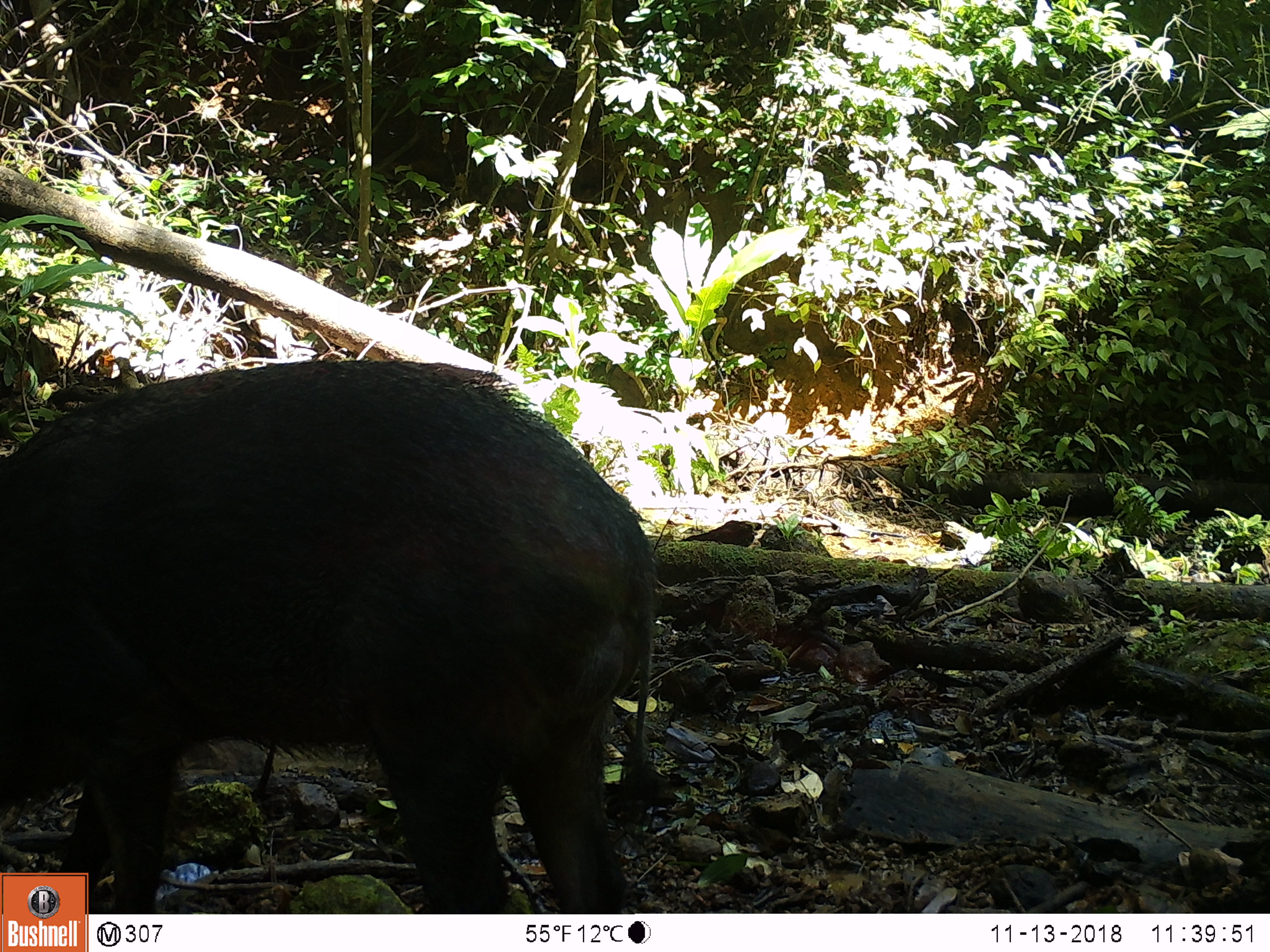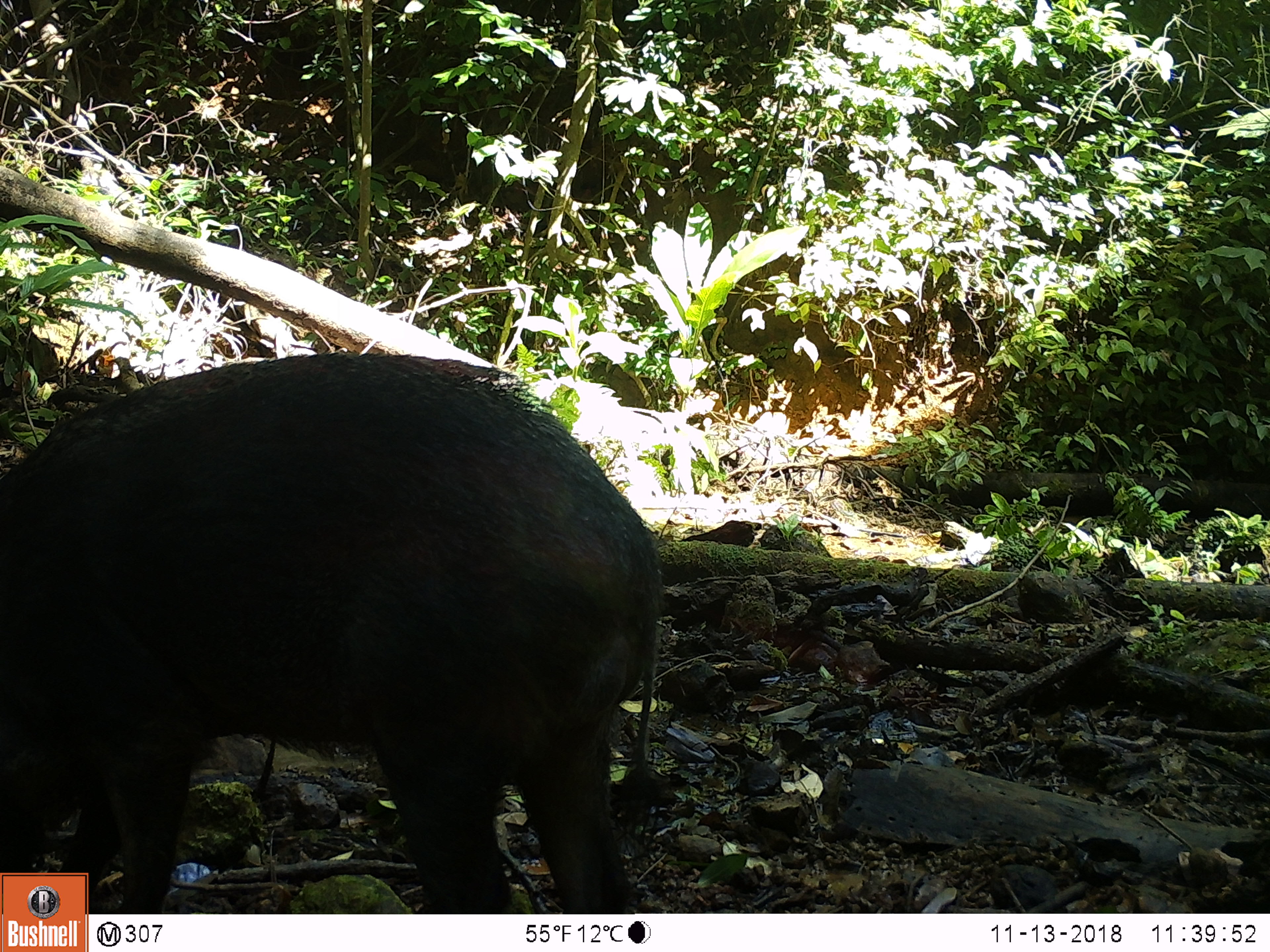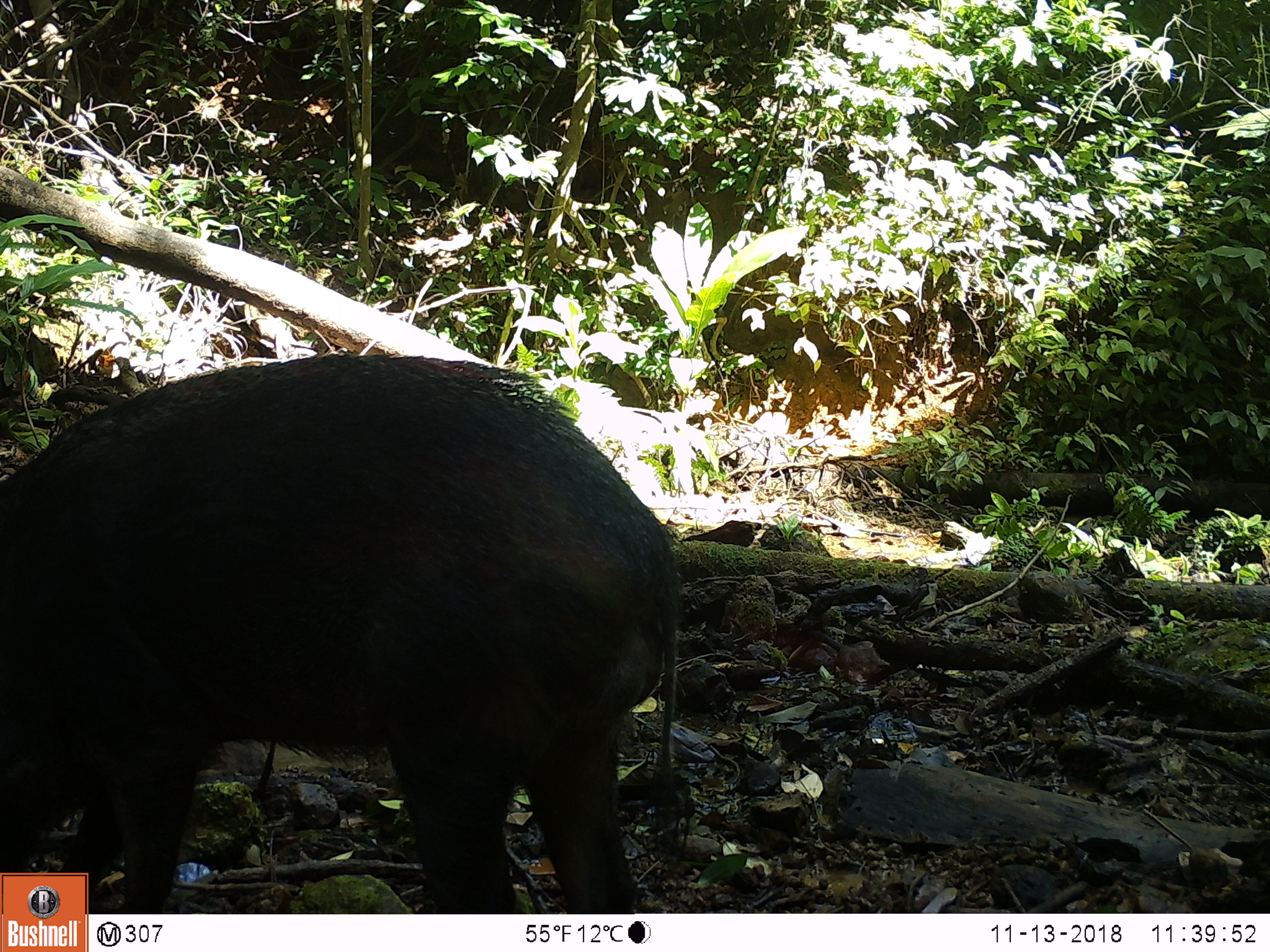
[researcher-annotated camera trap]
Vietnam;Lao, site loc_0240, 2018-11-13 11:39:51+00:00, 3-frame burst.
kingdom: Animalia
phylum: Chordata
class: Mammalia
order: Artiodactyla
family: Suidae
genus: Sus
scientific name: Sus scrofa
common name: eurasian wild pig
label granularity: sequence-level